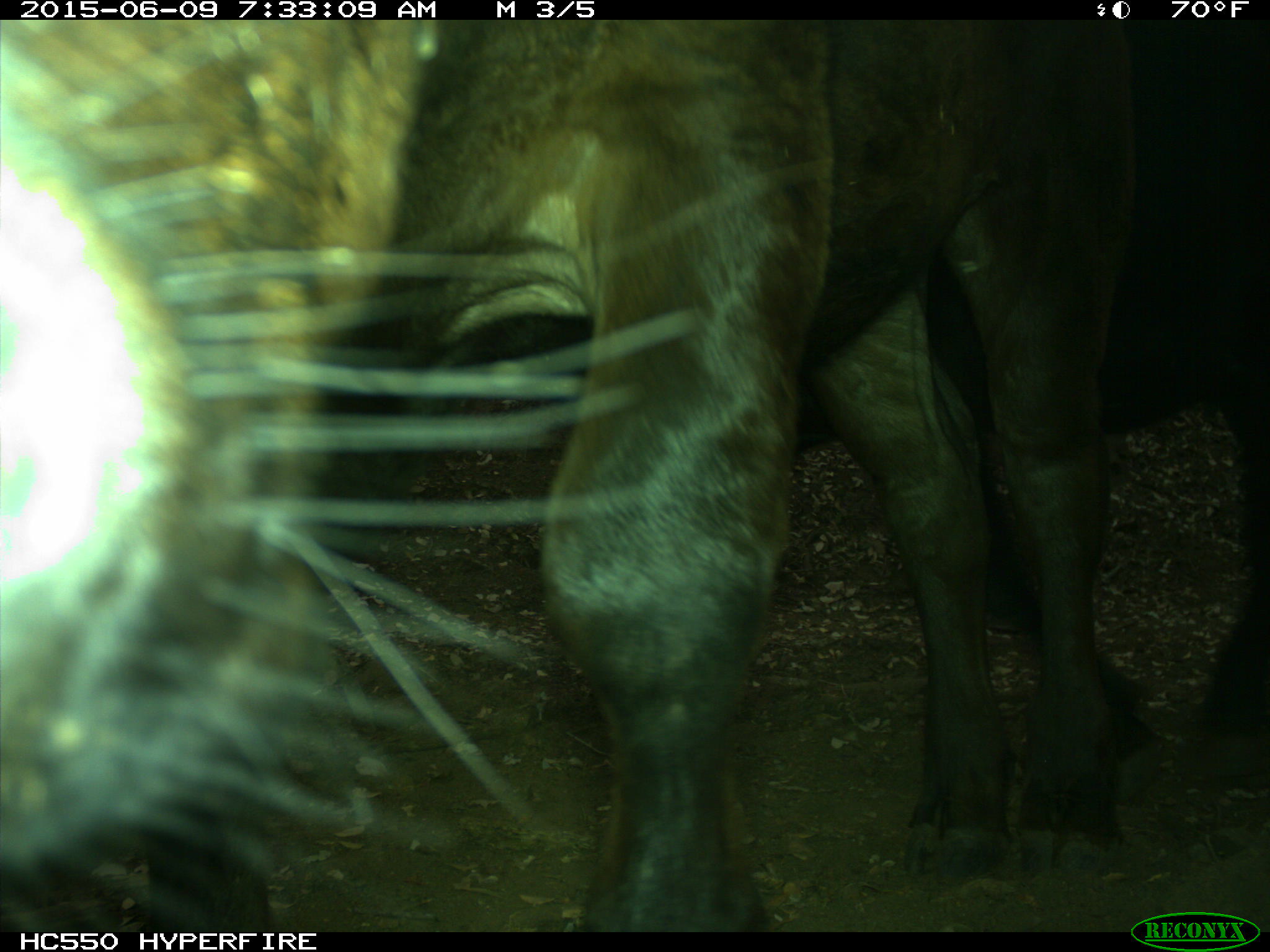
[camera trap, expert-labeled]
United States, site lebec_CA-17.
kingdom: Animalia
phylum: Chordata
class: Mammalia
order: Artiodactyla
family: Bovidae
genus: Bos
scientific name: Bos taurus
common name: domestic cow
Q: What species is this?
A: Bos taurus (domestic cow).